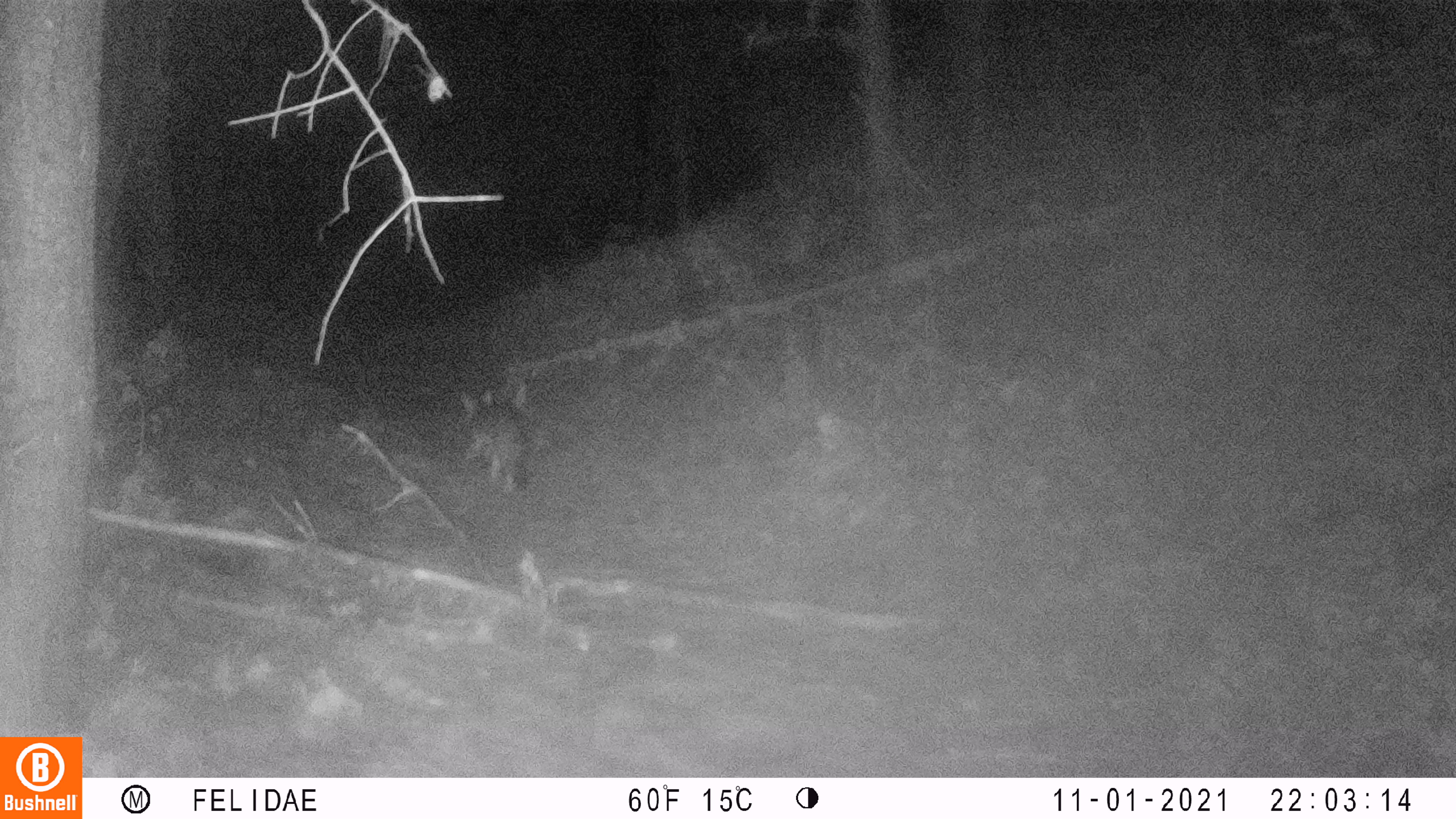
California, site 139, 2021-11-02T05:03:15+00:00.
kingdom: Animalia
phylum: Chordata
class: Mammalia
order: Carnivora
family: Canidae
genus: Urocyon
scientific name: Urocyon cinereoargenteus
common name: gray fox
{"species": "gray fox (Urocyon cinereoargenteus)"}